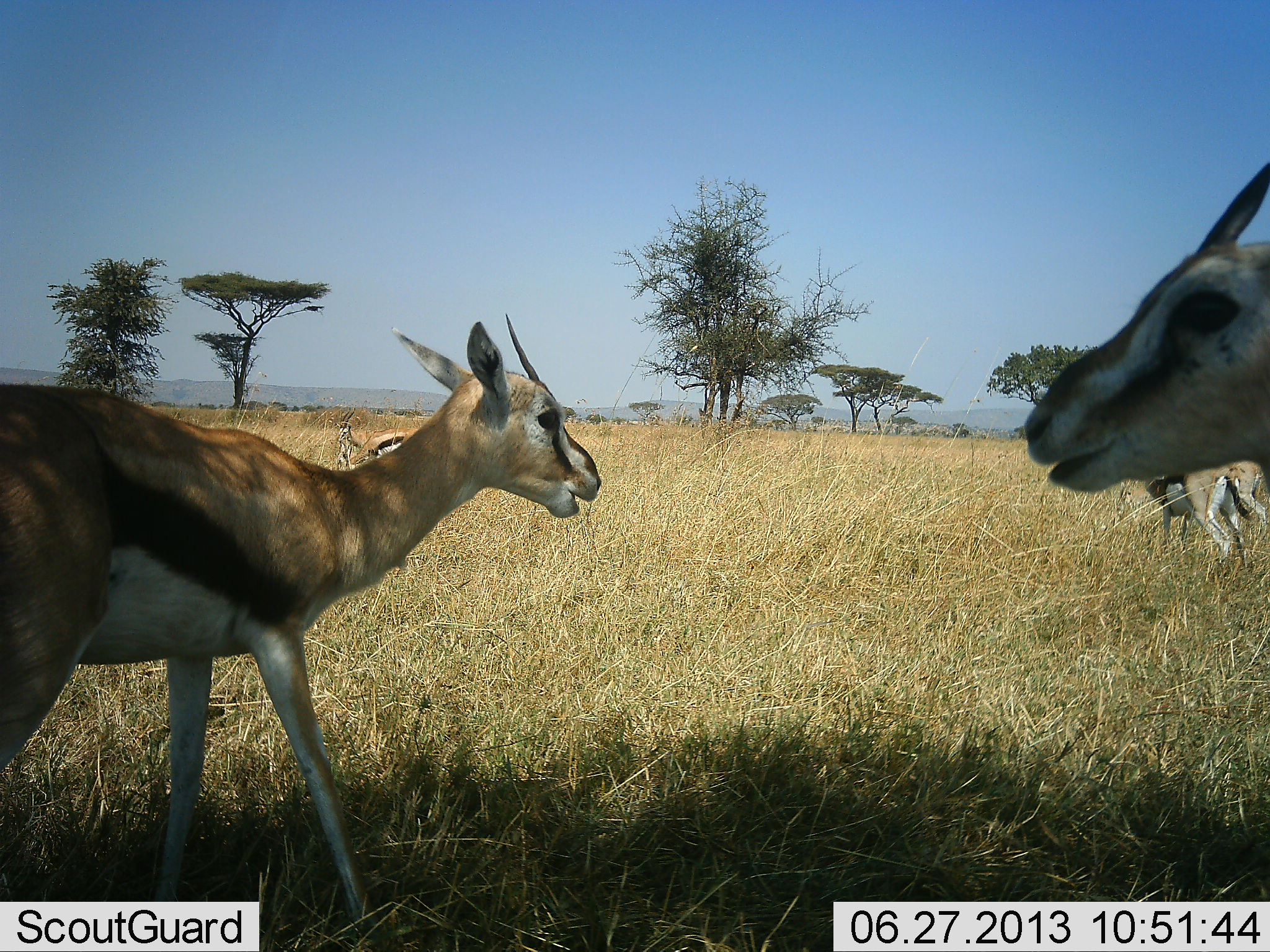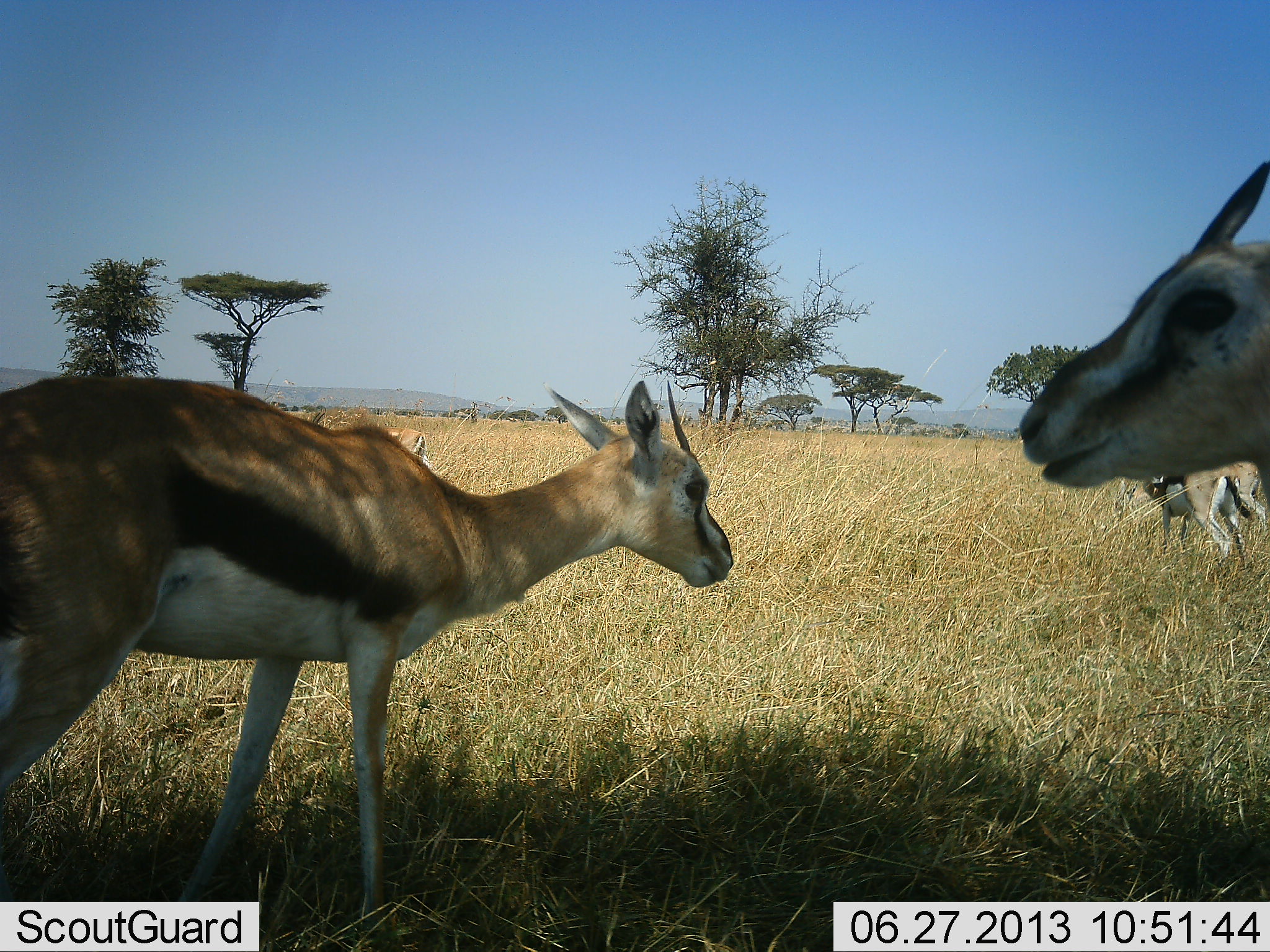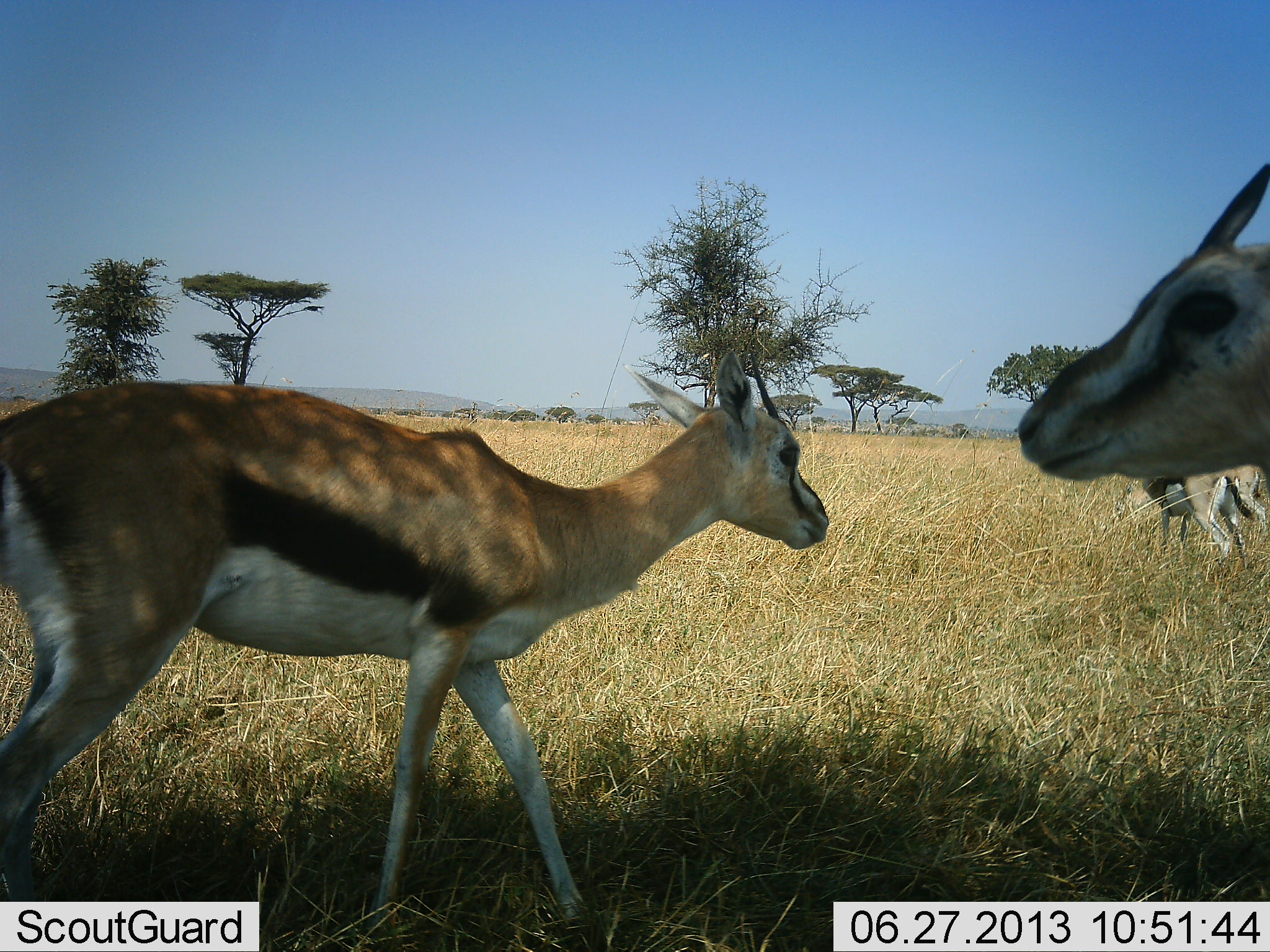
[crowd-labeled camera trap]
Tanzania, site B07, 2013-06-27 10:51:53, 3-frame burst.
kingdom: Animalia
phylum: Chordata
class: Mammalia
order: Artiodactyla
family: Bovidae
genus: Eudorcas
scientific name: Eudorcas thomsonii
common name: thomson's gazelle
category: gazellethomsons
Gazellethomsons (thomson's gazelle) (Eudorcas thomsonii), count 4. Behavior (volunteer vote fractions): standing 92%, resting 8%, moving 69%, interacting 0%. Young present (vote fraction): 0%. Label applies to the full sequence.